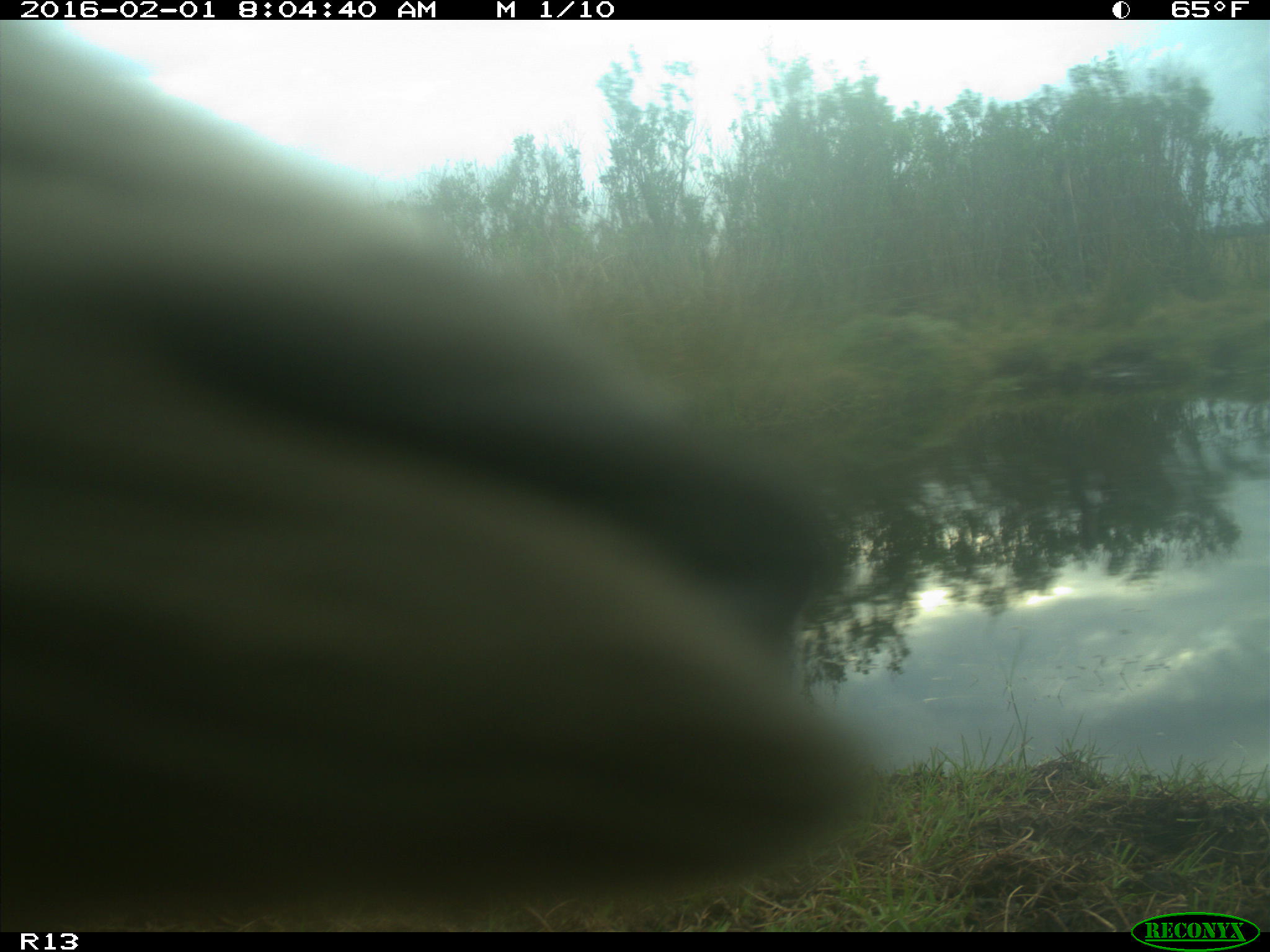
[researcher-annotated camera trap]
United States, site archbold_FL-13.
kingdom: Animalia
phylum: Chordata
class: Mammalia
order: Artiodactyla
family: Bovidae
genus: Bos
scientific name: Bos taurus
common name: domestic cow